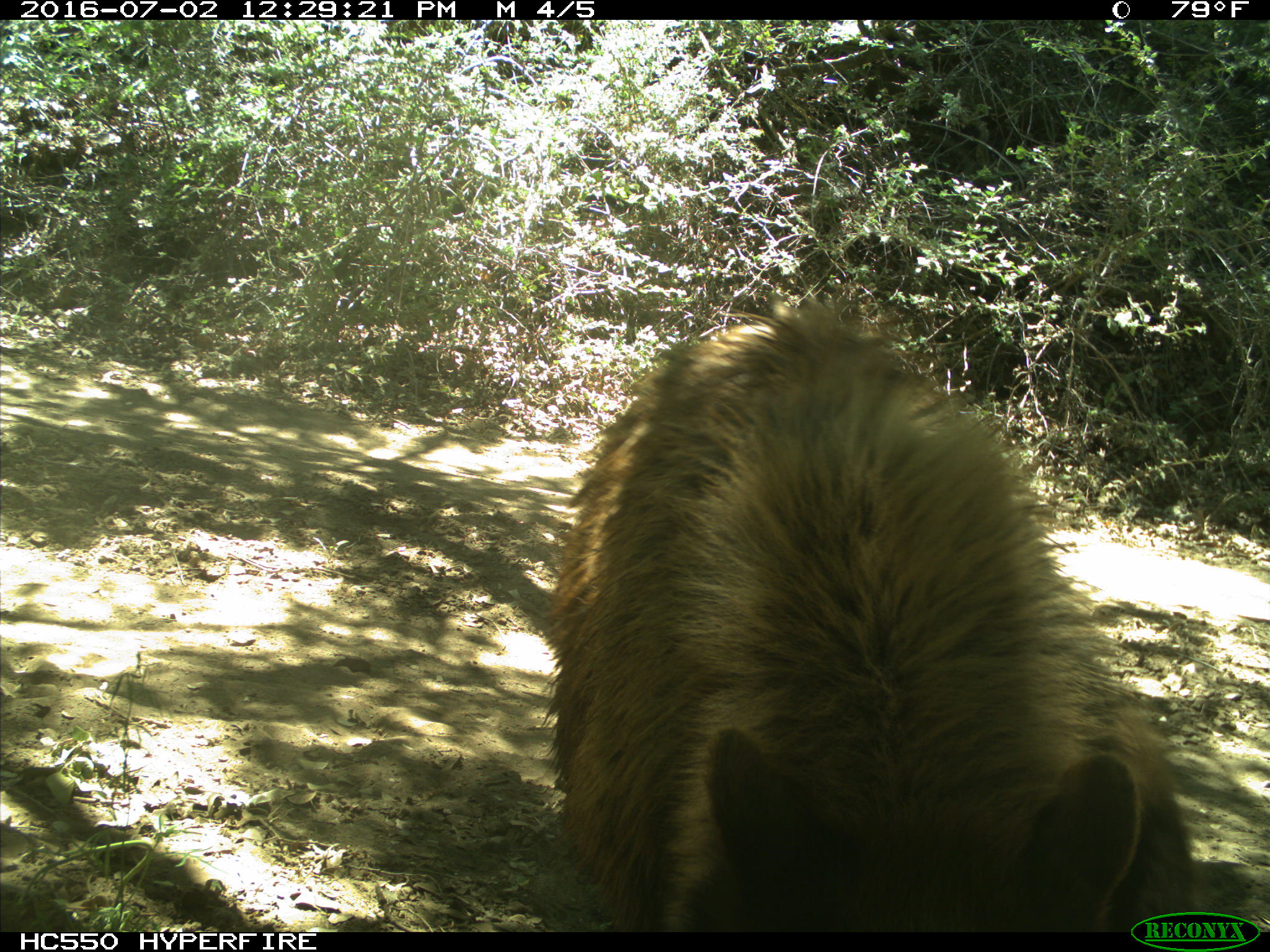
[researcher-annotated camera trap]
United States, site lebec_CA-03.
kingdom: Animalia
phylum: Chordata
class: Mammalia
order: Carnivora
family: Ursidae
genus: Ursus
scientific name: Ursus americanus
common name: american black bear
Ursus americanus (american black bear).